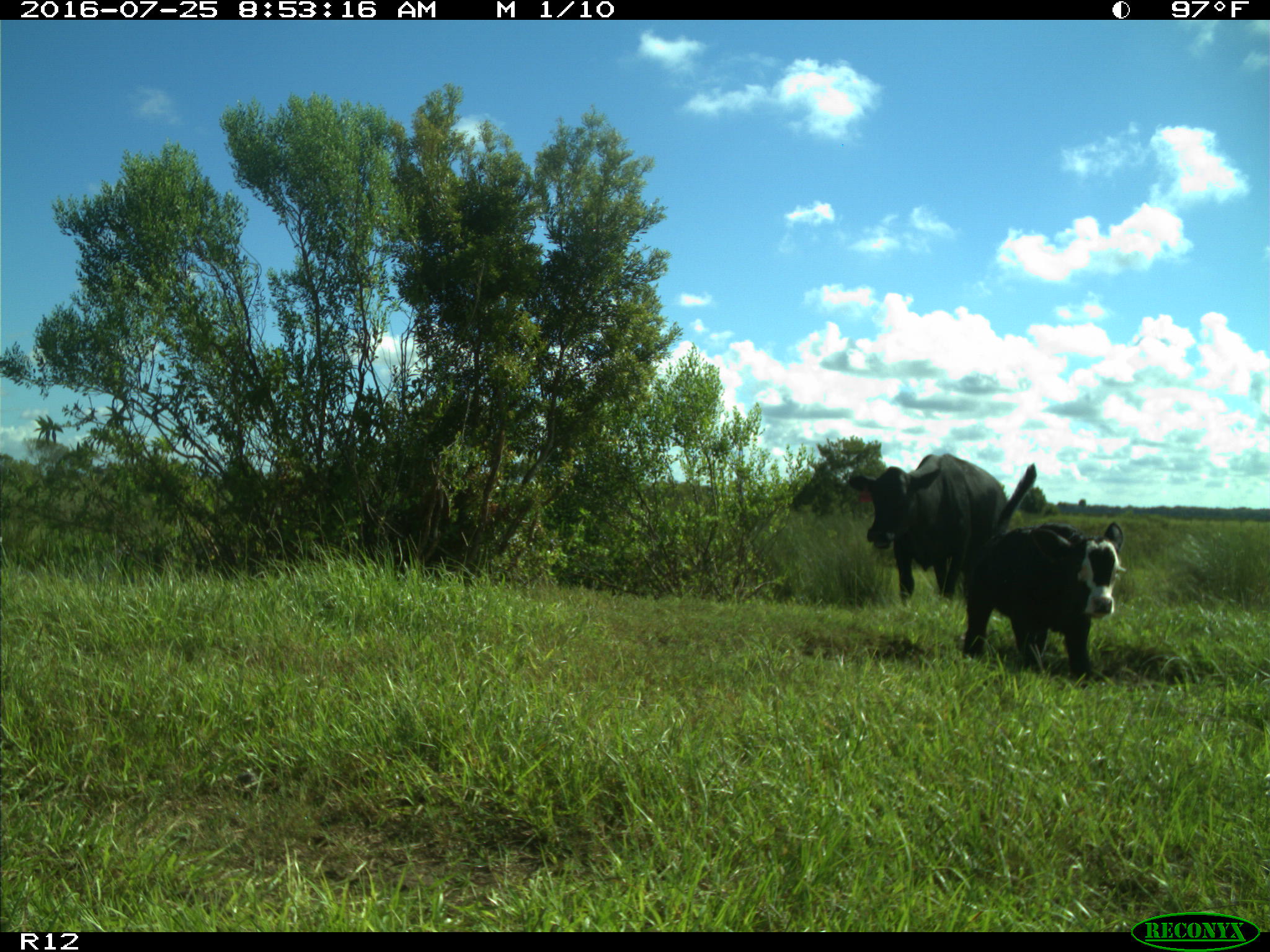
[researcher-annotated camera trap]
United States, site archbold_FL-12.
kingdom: Animalia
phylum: Chordata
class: Mammalia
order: Artiodactyla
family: Bovidae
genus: Bos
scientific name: Bos taurus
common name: domestic cow